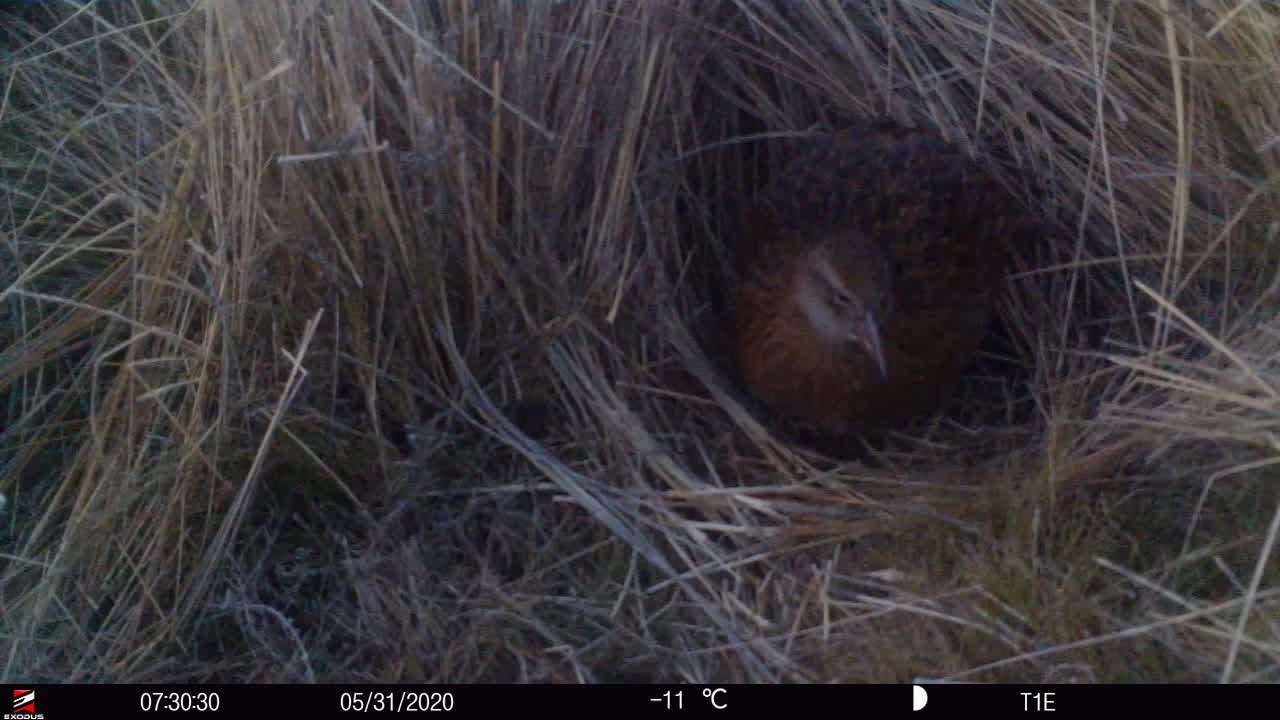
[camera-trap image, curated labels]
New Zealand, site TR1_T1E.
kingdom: Animalia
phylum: Chordata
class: Aves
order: Gruiformes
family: Rallidae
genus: Gallirallus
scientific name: Gallirallus australis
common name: weka